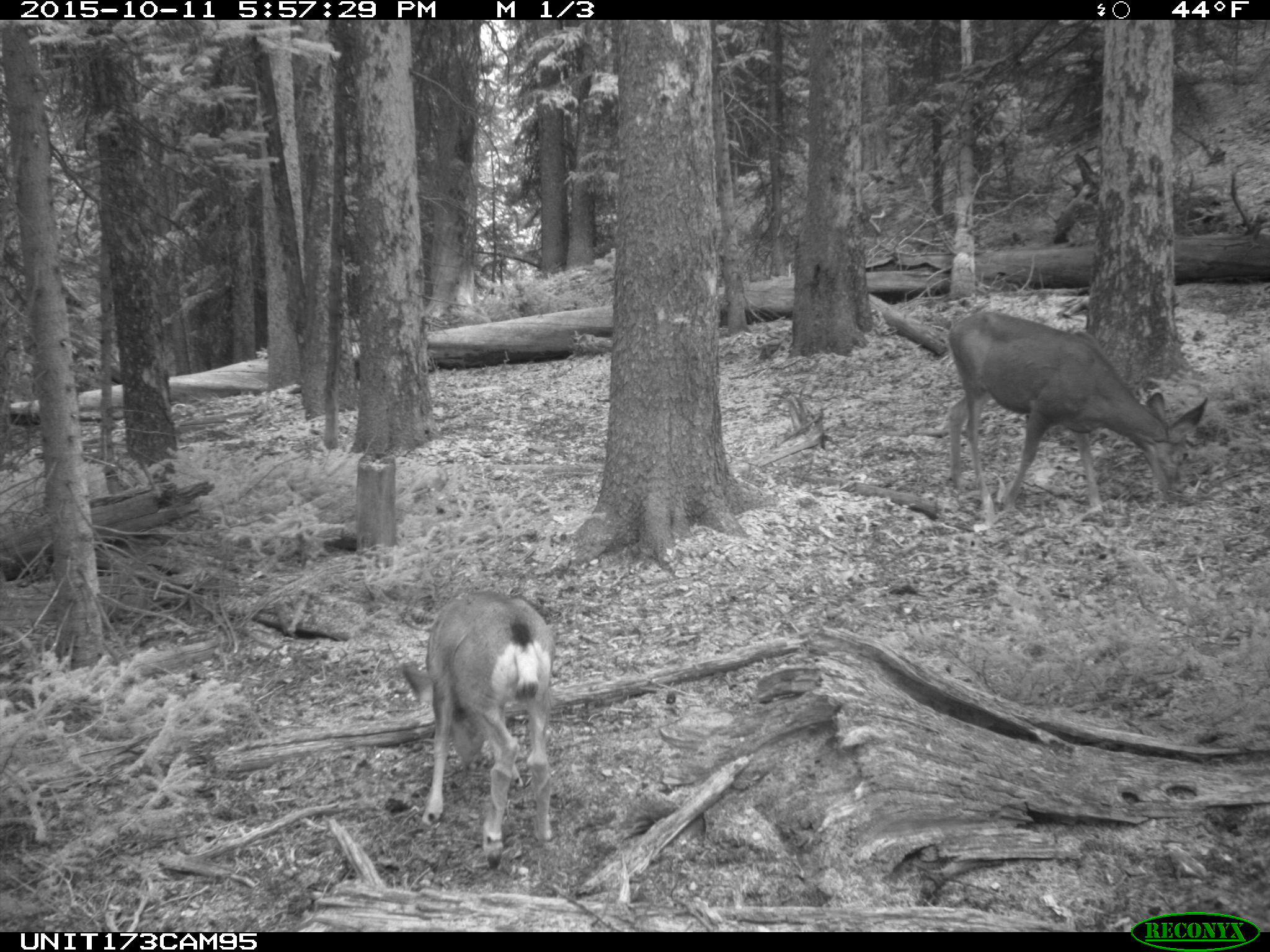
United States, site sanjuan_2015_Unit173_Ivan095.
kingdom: Animalia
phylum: Chordata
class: Mammalia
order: Artiodactyla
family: Cervidae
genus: Odocoileus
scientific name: Odocoileus hemionus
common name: mule deer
Odocoileus hemionus (mule deer).